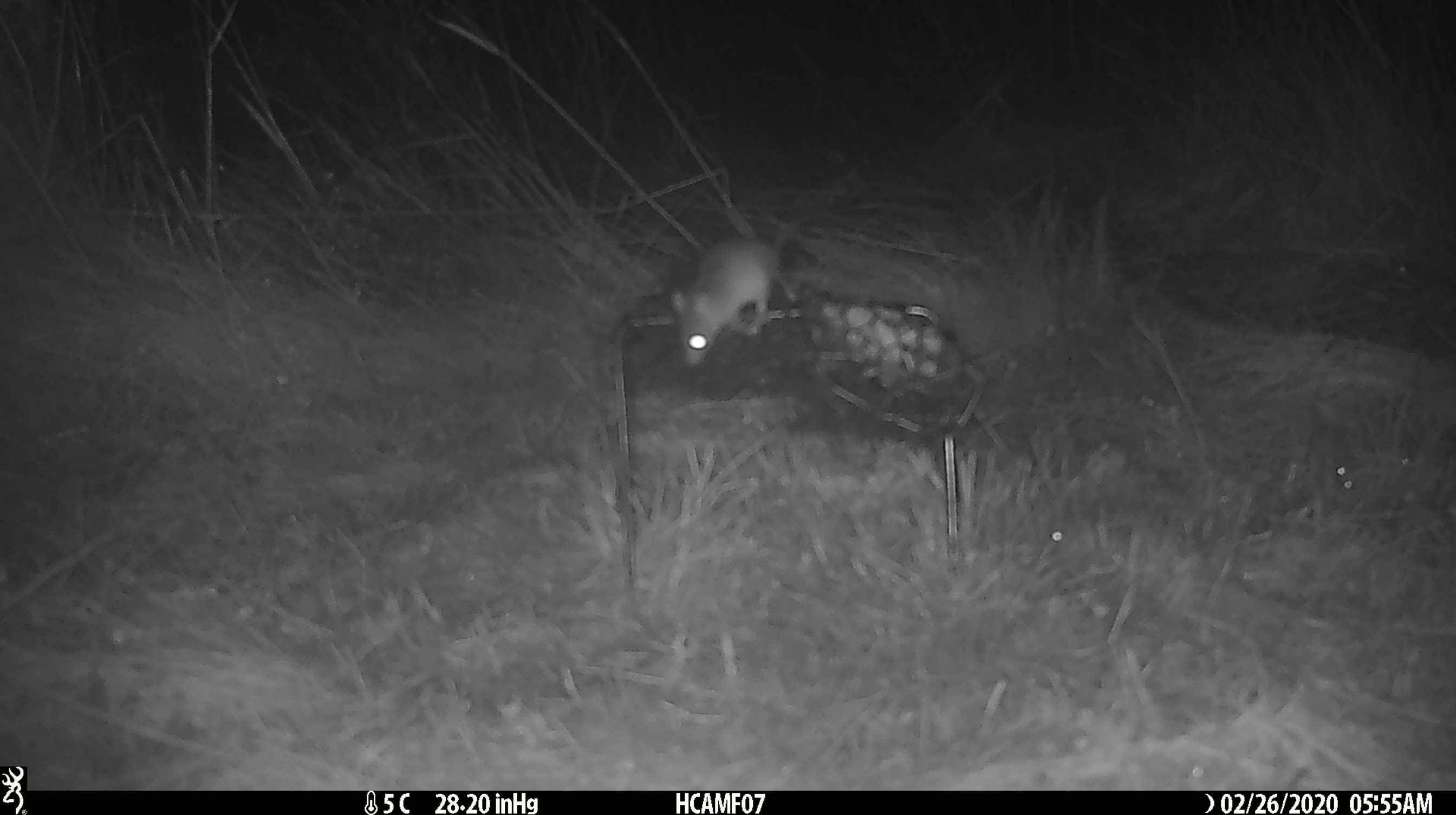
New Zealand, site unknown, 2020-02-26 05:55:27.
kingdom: Animalia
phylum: Chordata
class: Mammalia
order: Rodentia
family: Muridae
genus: Mus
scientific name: Mus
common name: mouse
Mouse (Mus).